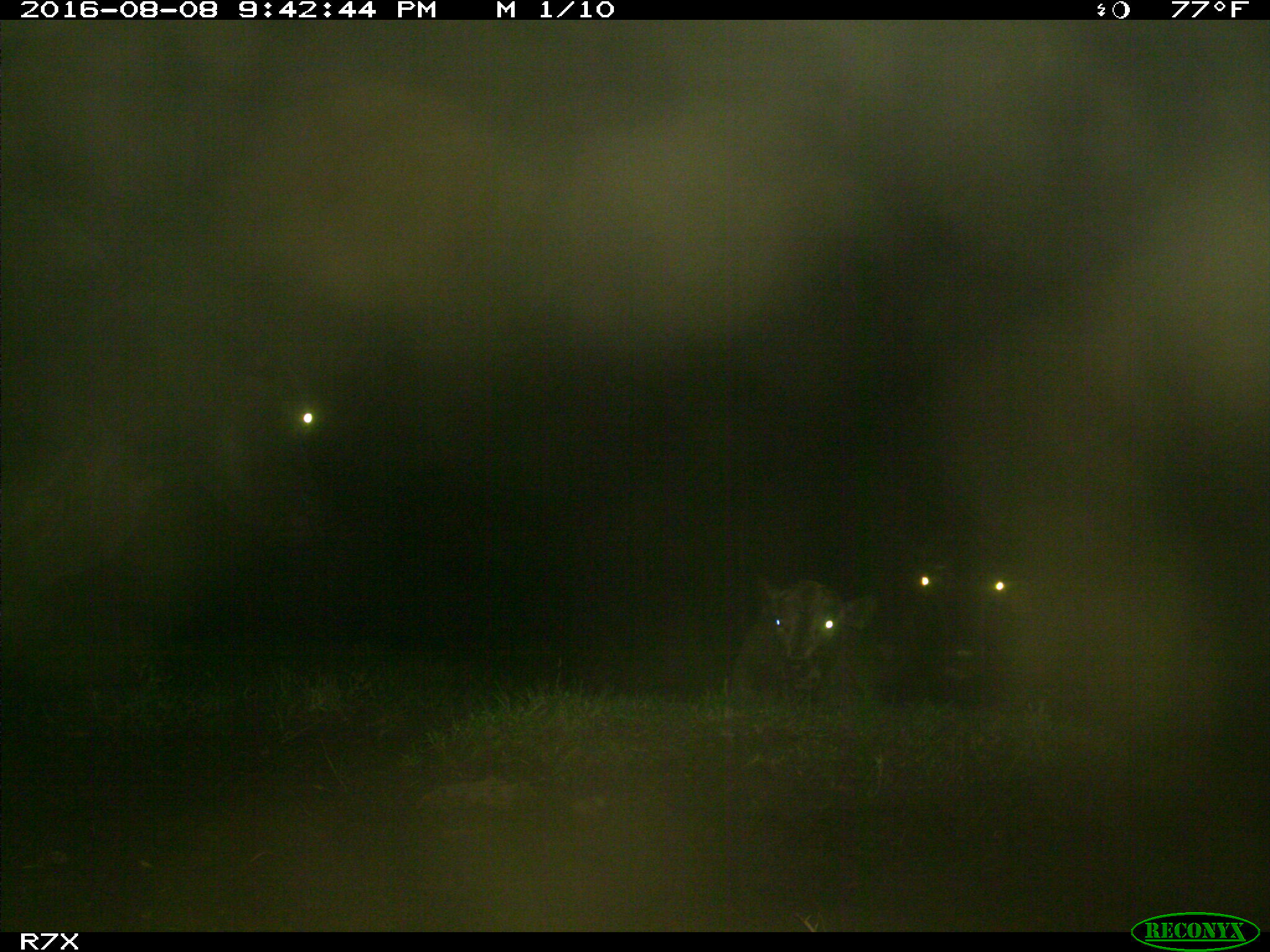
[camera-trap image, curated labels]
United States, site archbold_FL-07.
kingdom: Animalia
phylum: Chordata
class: Mammalia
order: Artiodactyla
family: Bovidae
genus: Bos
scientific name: Bos taurus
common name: domestic cow